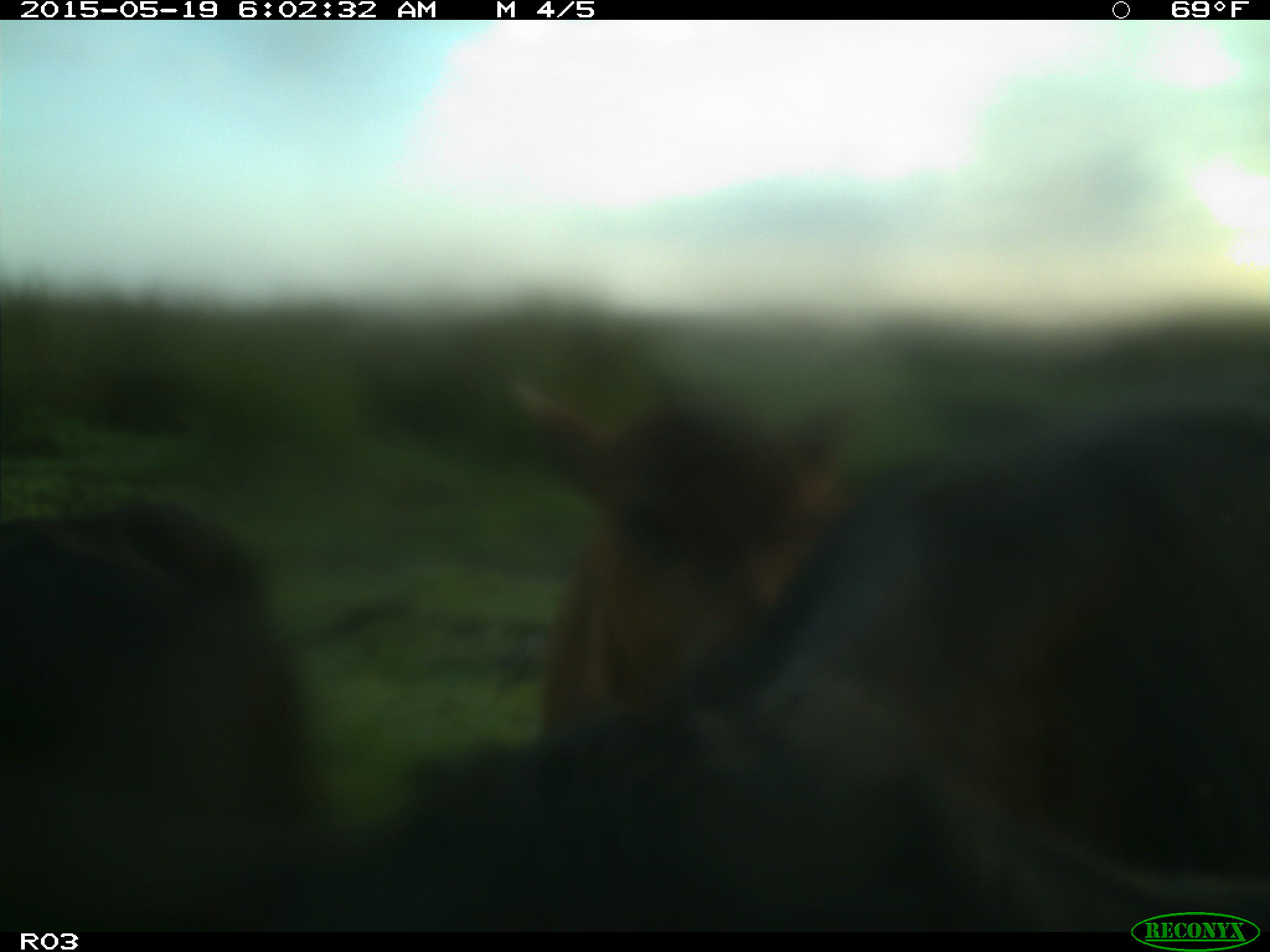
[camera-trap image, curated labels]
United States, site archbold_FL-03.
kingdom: Animalia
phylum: Chordata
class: Mammalia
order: Artiodactyla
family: Bovidae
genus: Bos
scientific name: Bos taurus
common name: domestic cow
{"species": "Bos taurus (domestic cow)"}